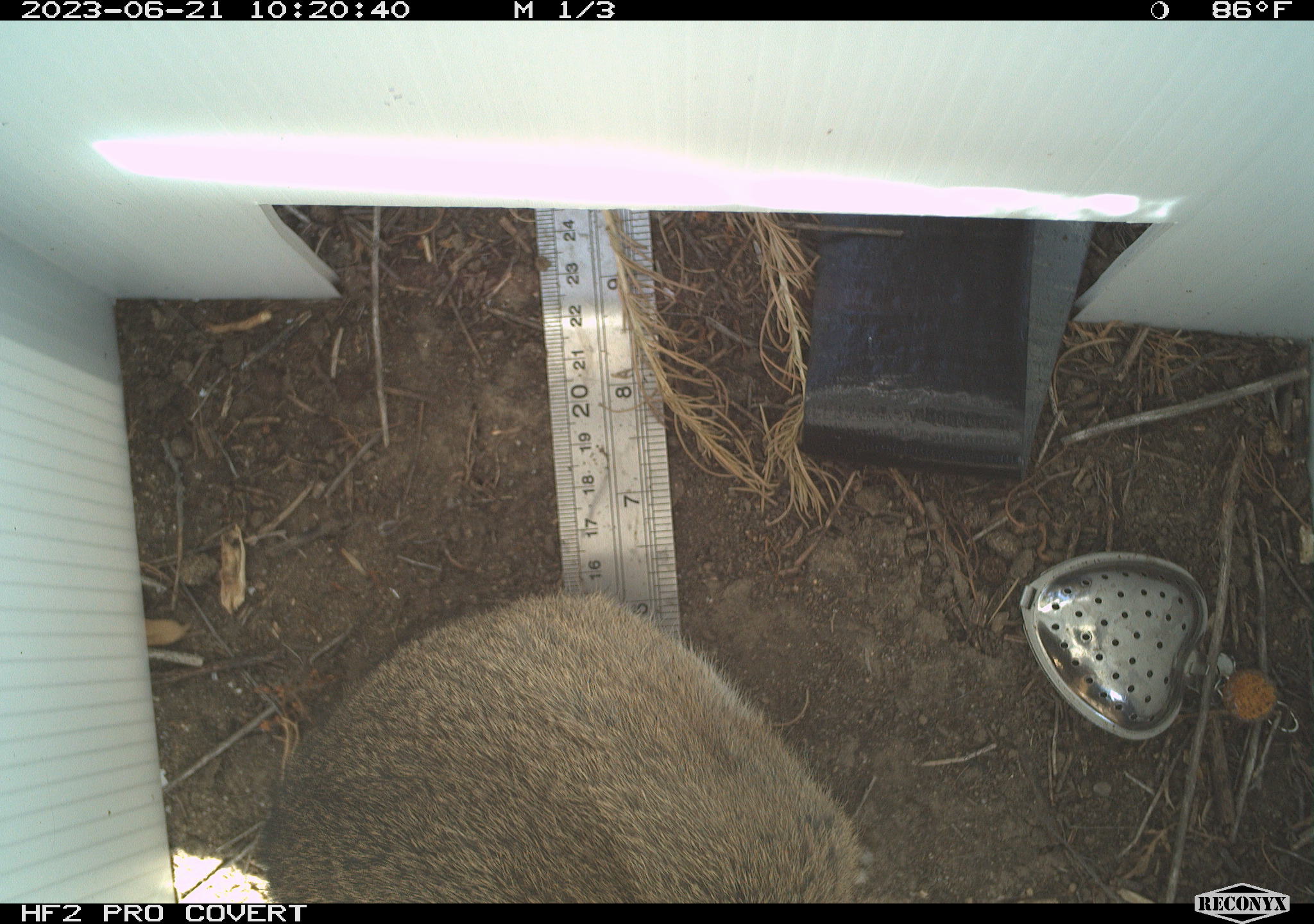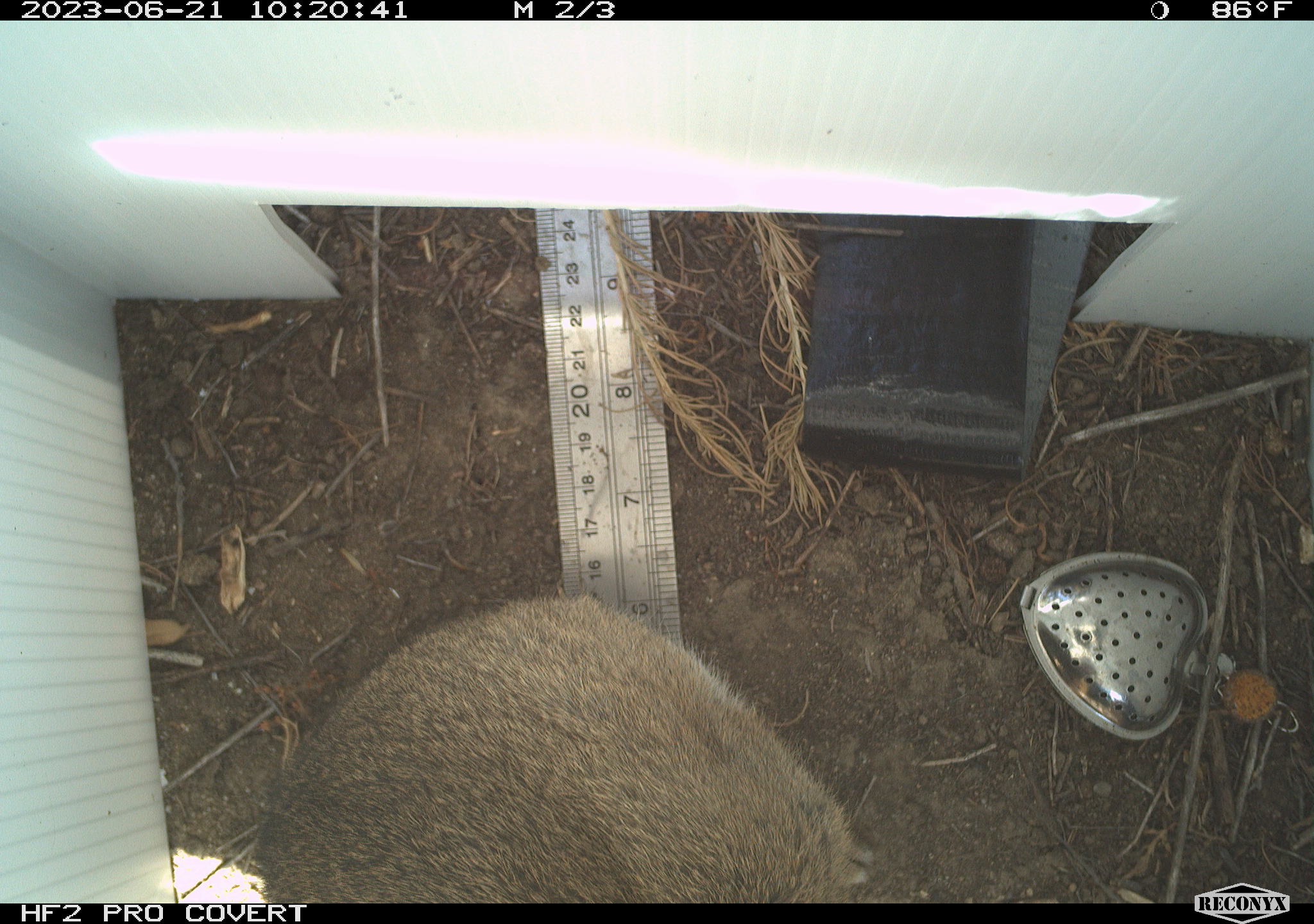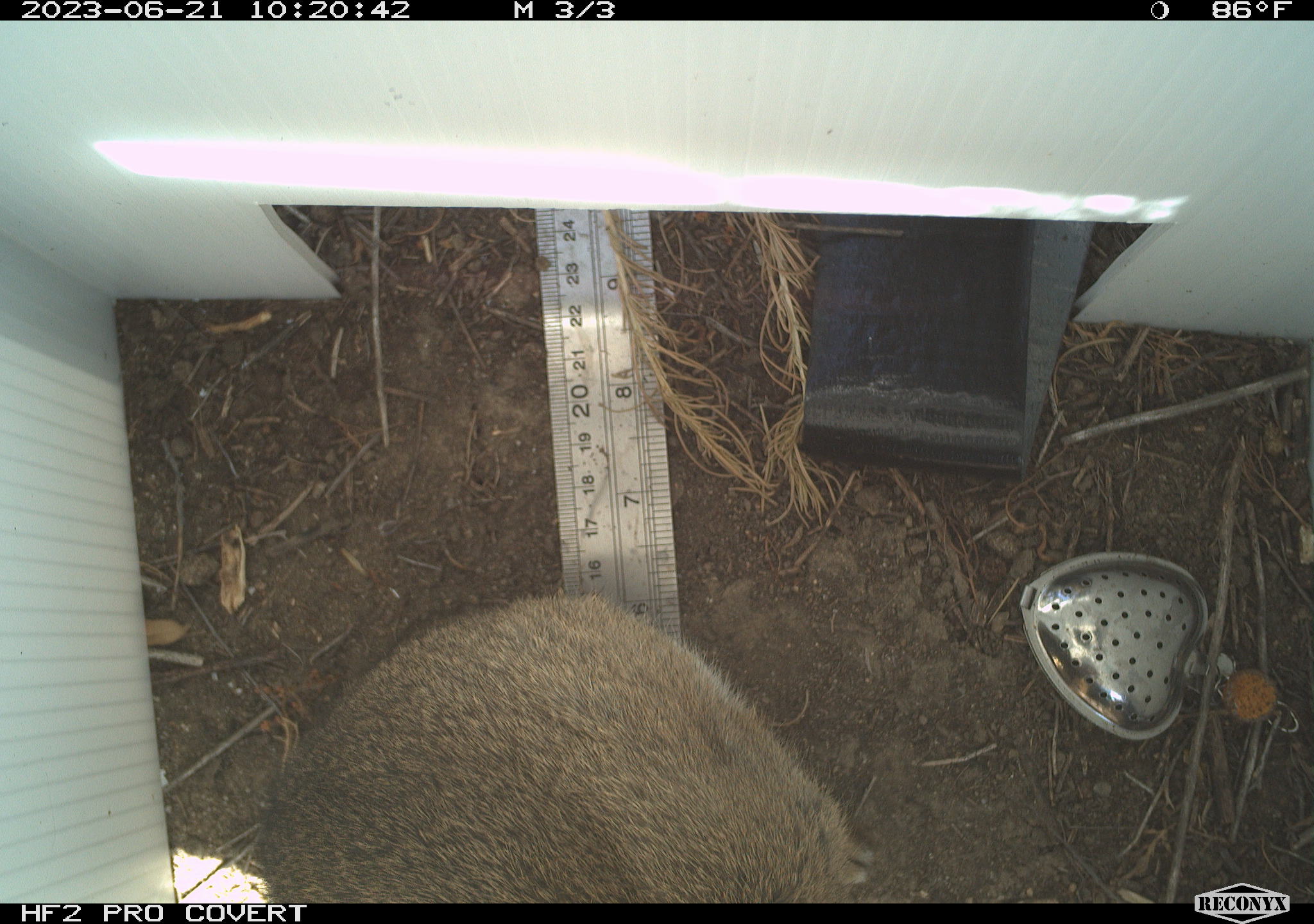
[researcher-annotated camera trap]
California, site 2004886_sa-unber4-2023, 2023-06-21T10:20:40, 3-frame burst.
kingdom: Animalia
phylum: Chordata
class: Mammalia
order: Lagomorpha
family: Leporidae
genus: Sylvilagus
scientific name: Sylvilagus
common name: cottontail rabbits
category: sylvilagus species